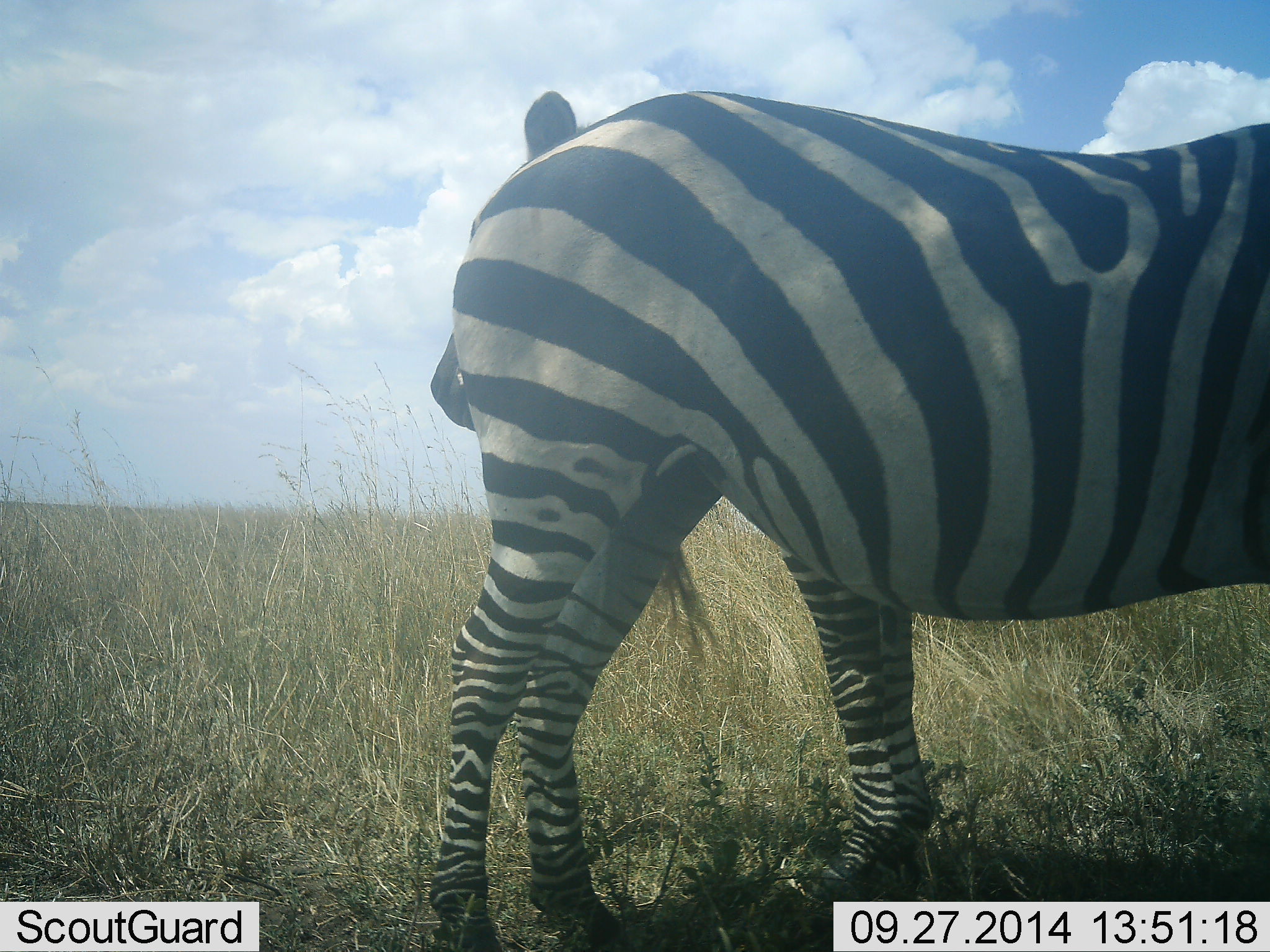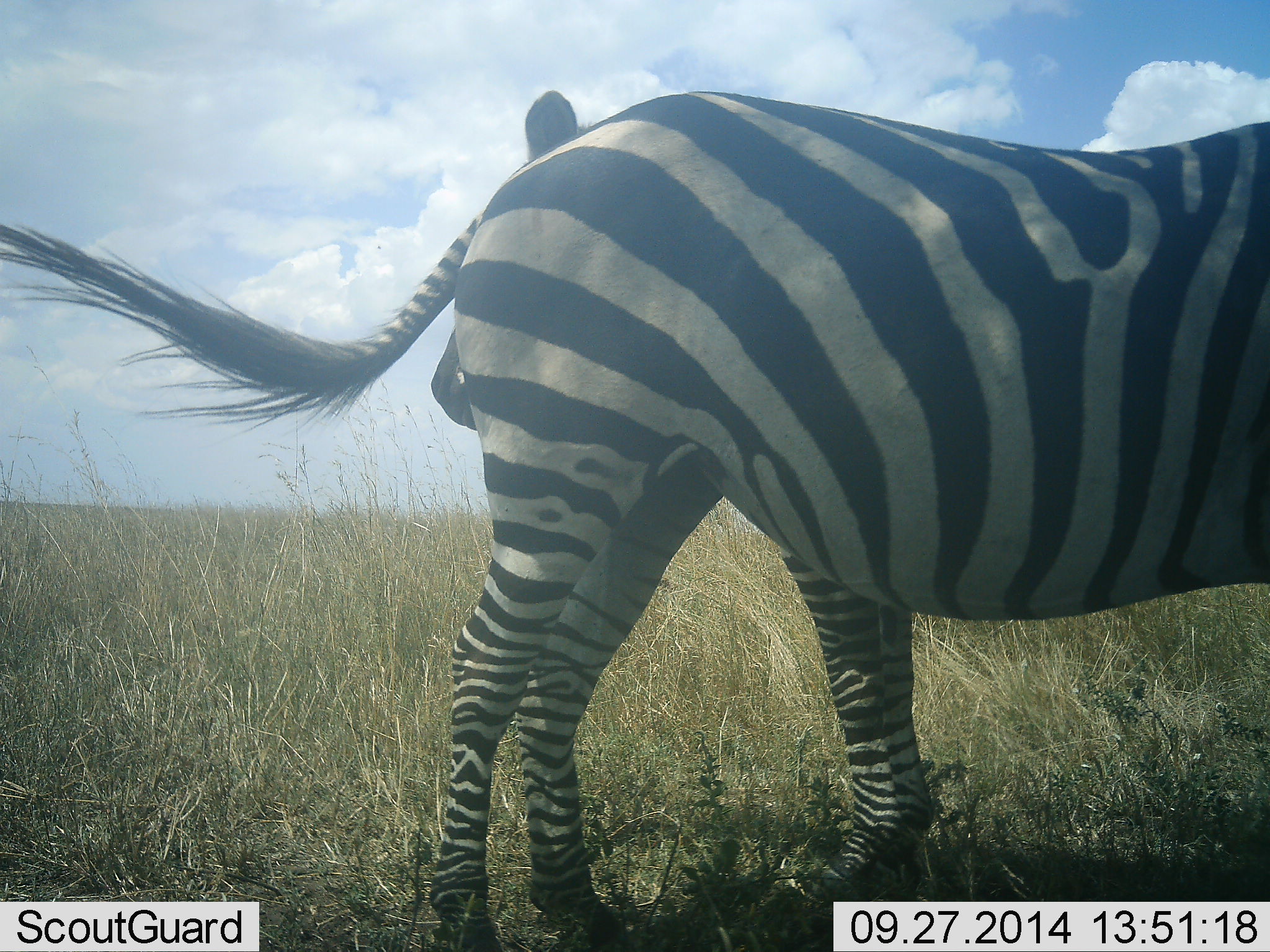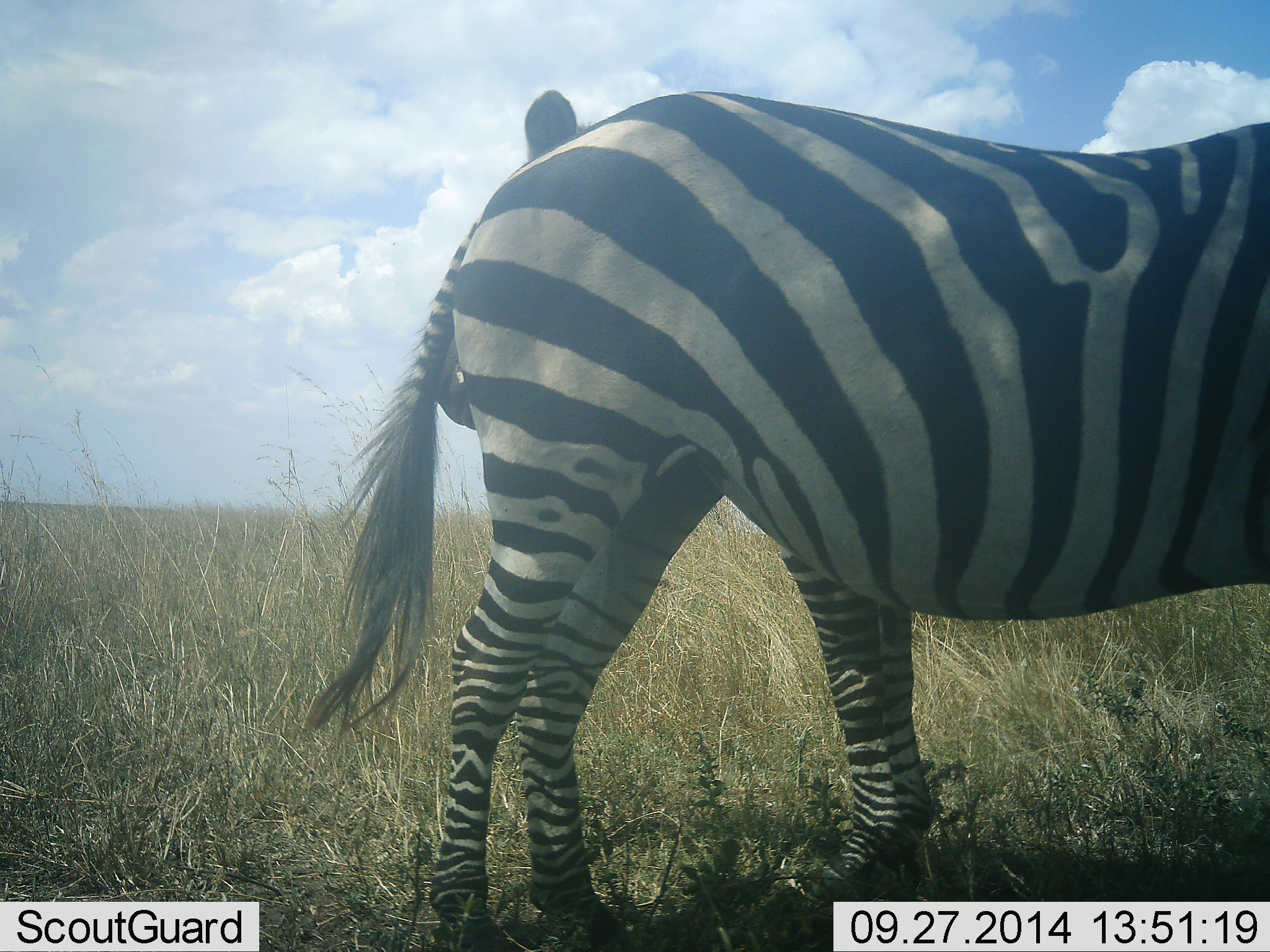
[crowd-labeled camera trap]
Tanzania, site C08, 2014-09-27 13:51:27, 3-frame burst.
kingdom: Animalia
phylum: Chordata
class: Mammalia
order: Perissodactyla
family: Equidae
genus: Equus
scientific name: Equus quagga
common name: plains zebra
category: zebra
Zebra (plains zebra) (Equus quagga), count 2. Behavior (volunteer vote fractions): standing 90%, resting 0%, moving 10%, interacting 10%. Young present (vote fraction): 10%. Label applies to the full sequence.